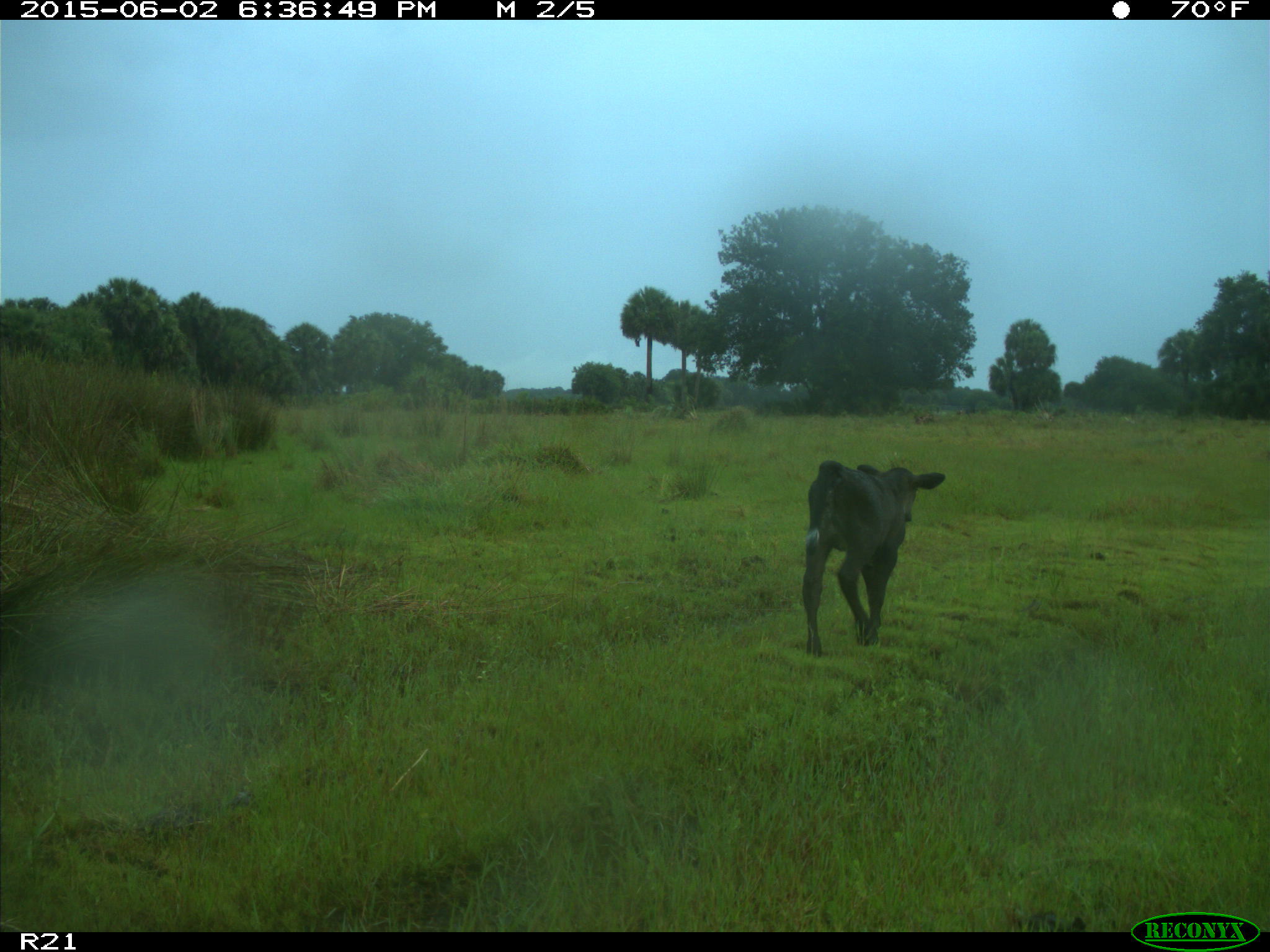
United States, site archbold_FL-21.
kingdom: Animalia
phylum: Chordata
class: Mammalia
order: Artiodactyla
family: Bovidae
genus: Bos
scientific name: Bos taurus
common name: domestic cow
Bos taurus (domestic cow).